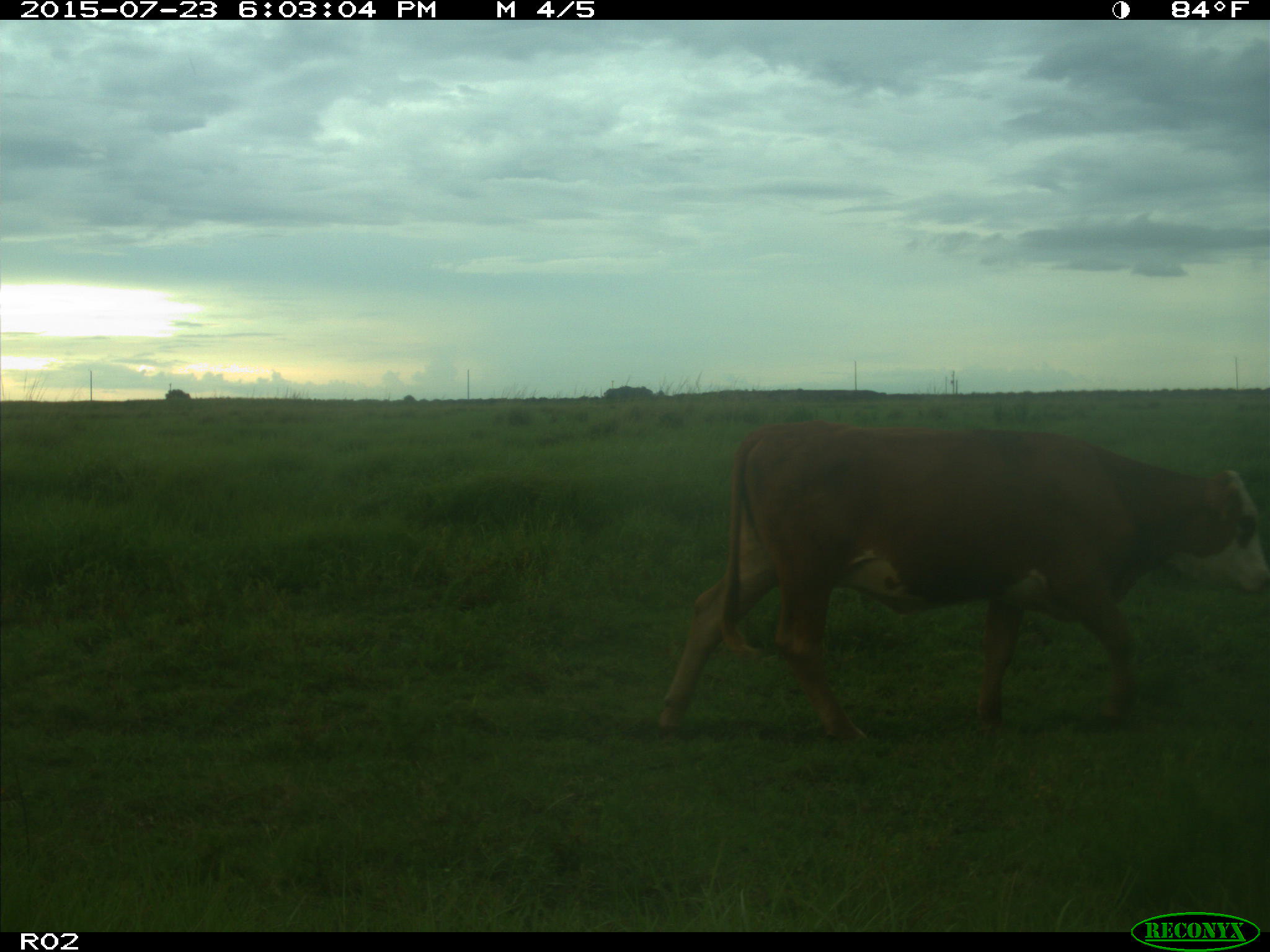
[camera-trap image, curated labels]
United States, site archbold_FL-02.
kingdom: Animalia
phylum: Chordata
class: Mammalia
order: Artiodactyla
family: Bovidae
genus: Bos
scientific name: Bos taurus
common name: domestic cow